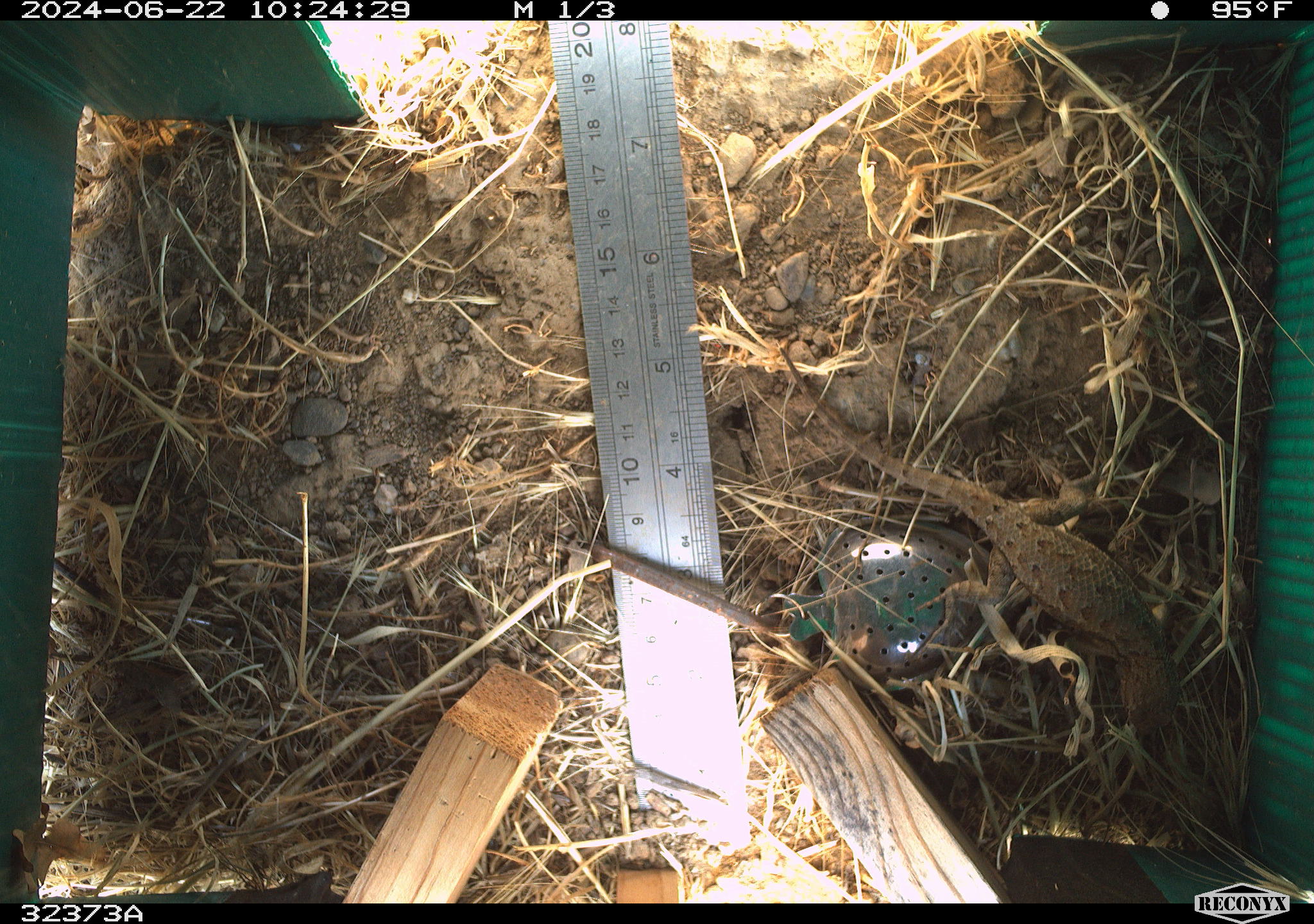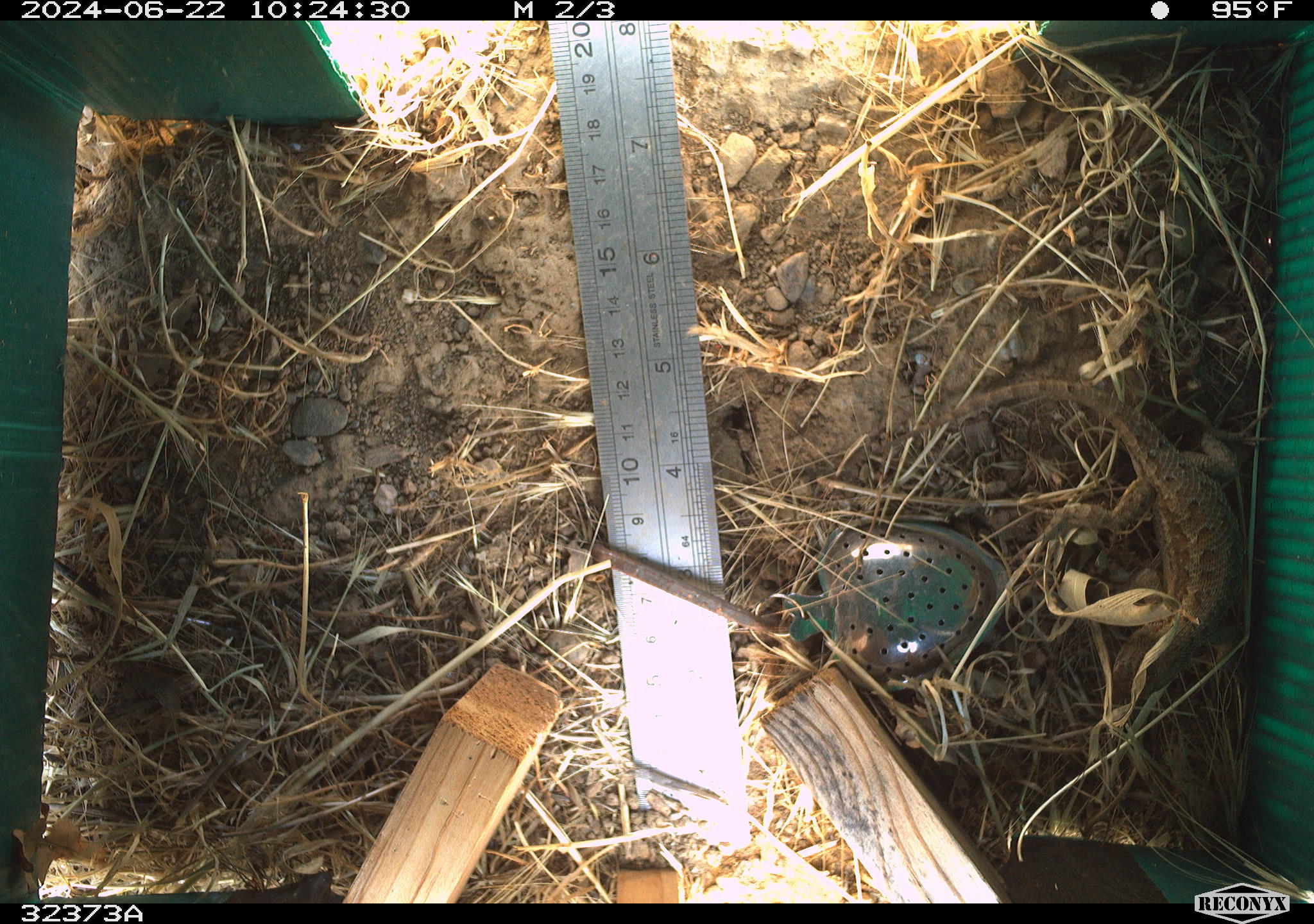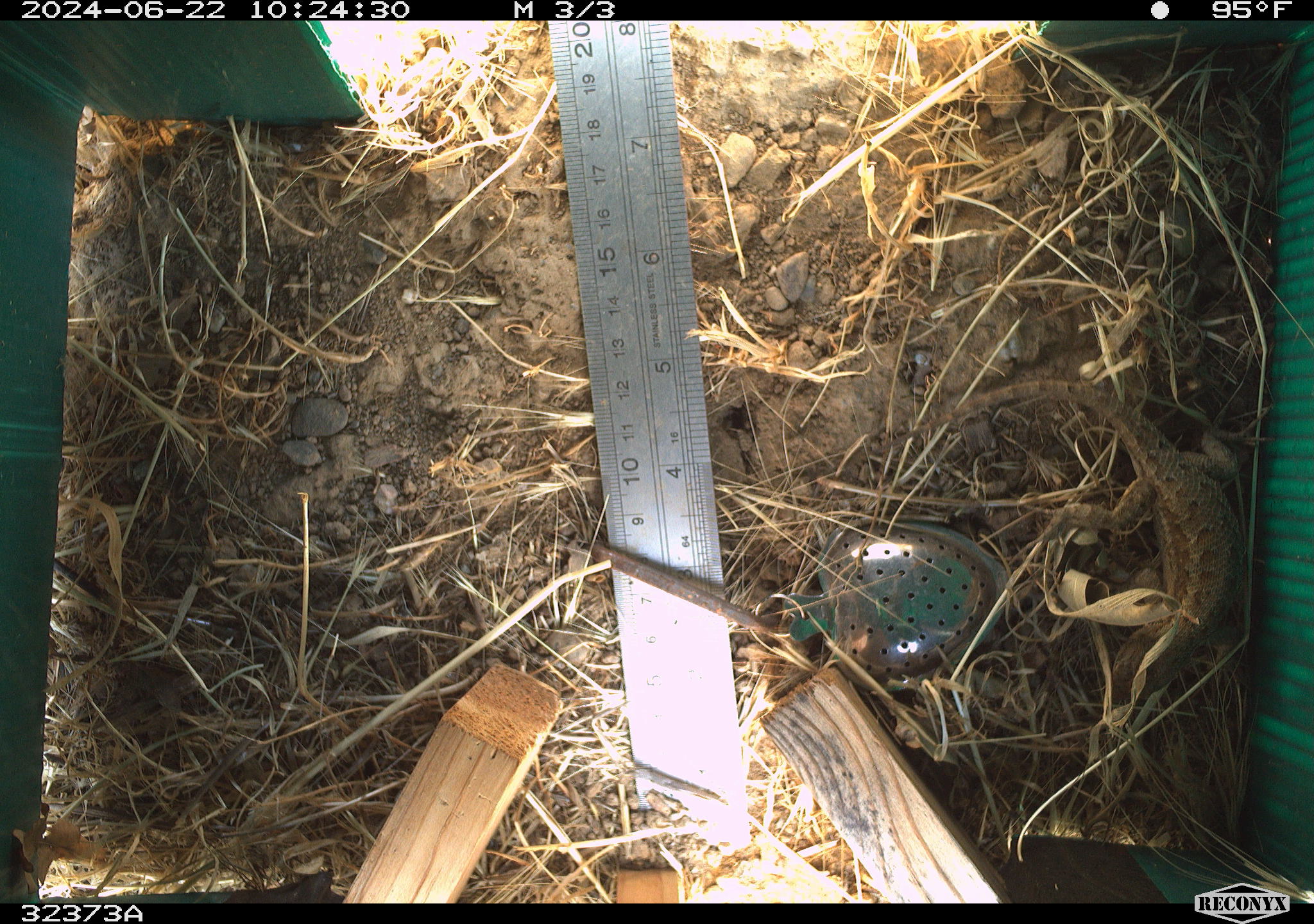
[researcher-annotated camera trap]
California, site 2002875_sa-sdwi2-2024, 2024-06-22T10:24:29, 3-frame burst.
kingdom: Animalia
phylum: Chordata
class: Reptilia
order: Squamata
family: Phrynosomatidae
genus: Sceloporus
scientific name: Sceloporus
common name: spiny lizards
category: sceloporus species